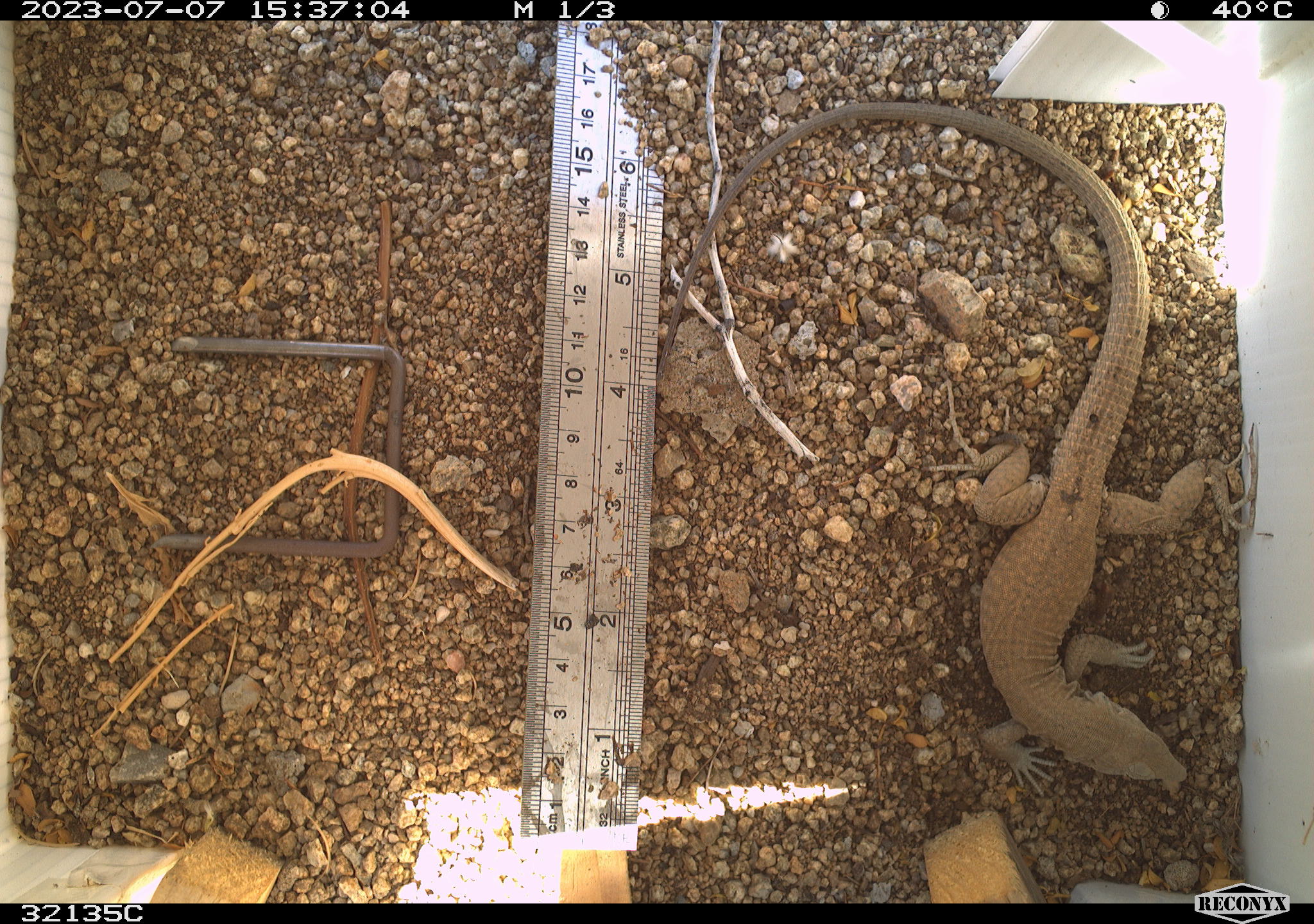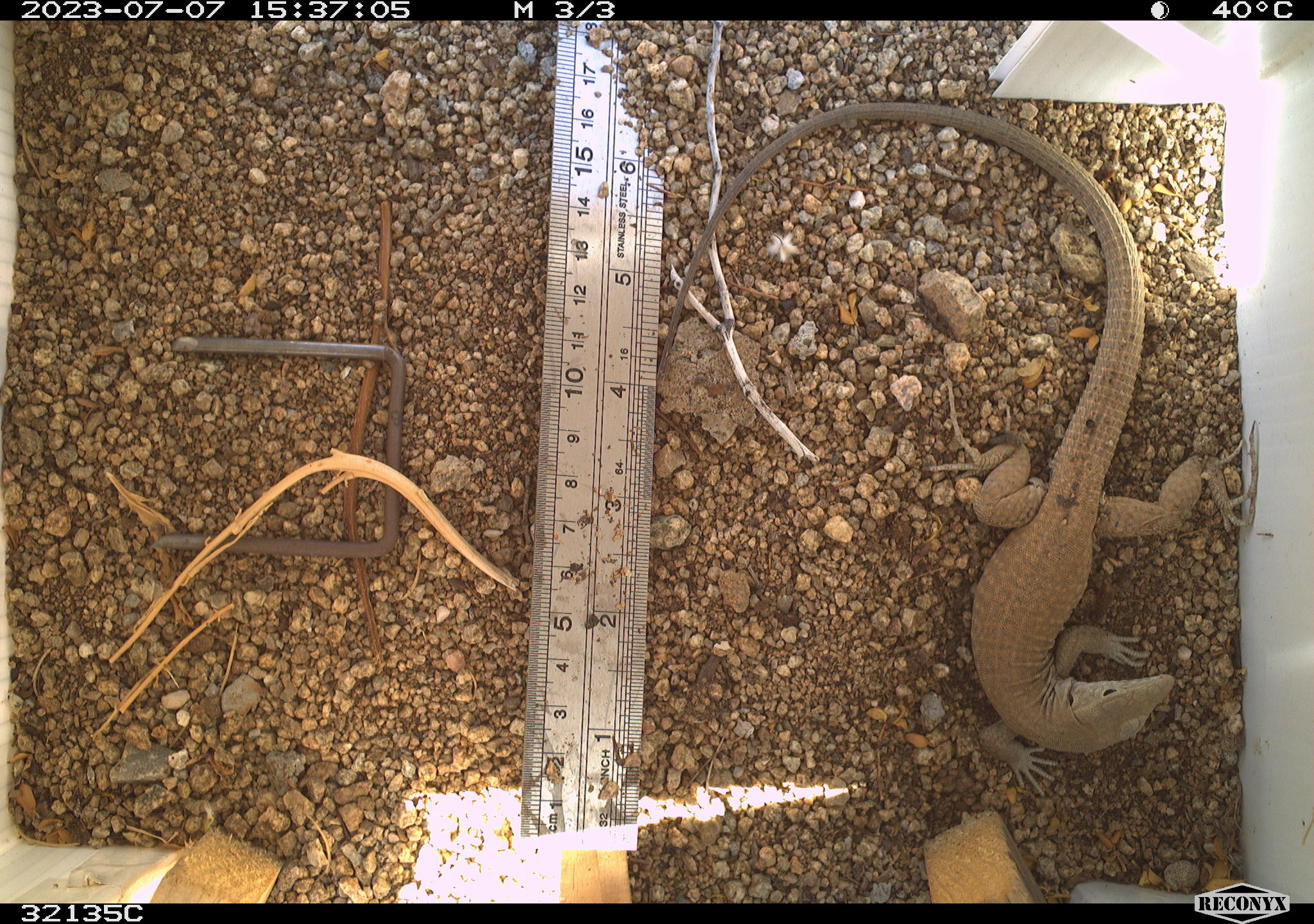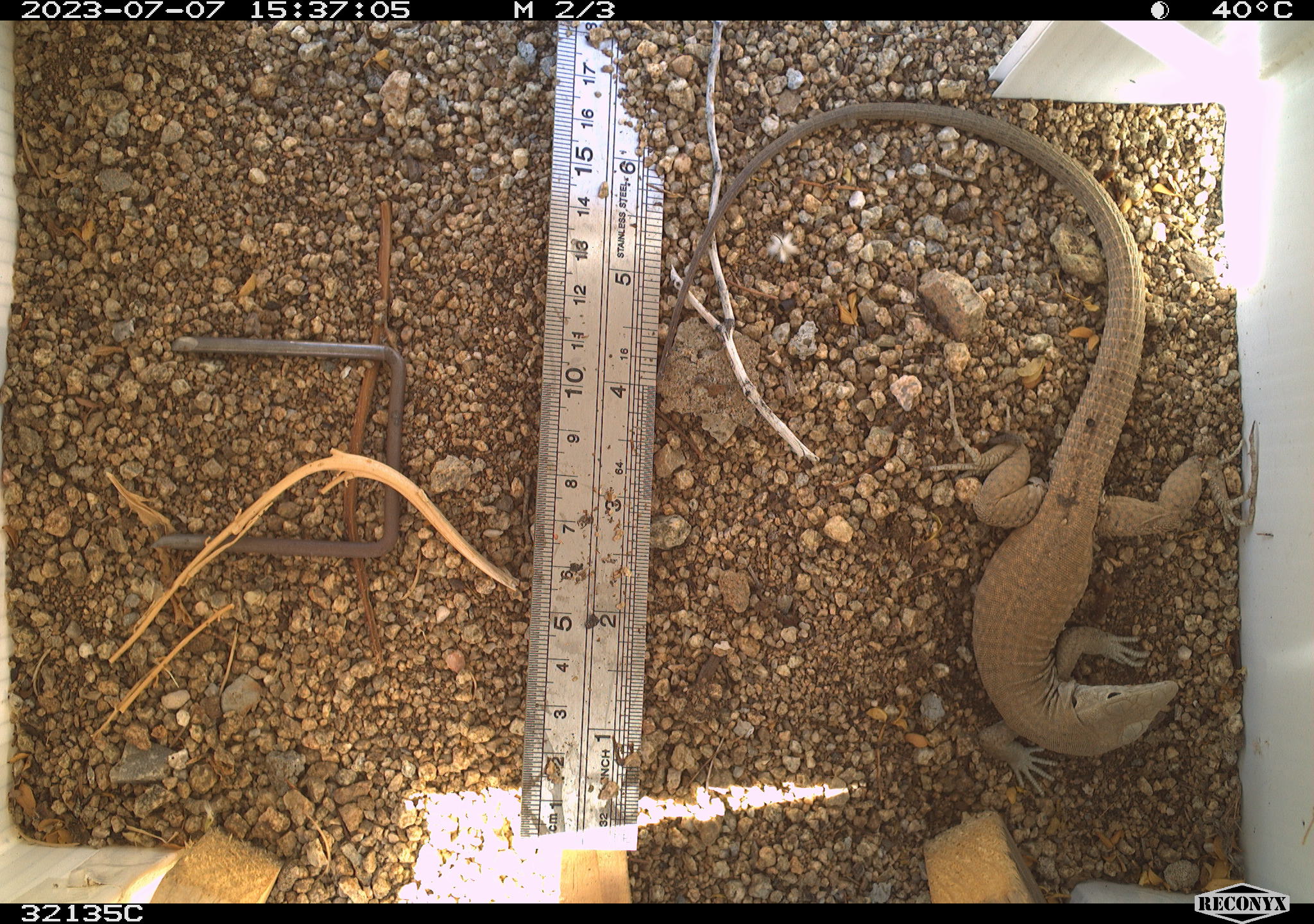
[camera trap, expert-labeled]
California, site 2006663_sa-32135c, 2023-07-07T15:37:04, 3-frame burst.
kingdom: Animalia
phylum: Chordata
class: Reptilia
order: Squamata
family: Teiidae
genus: Aspidoscelis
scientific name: Aspidoscelis tigris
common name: western whiptail